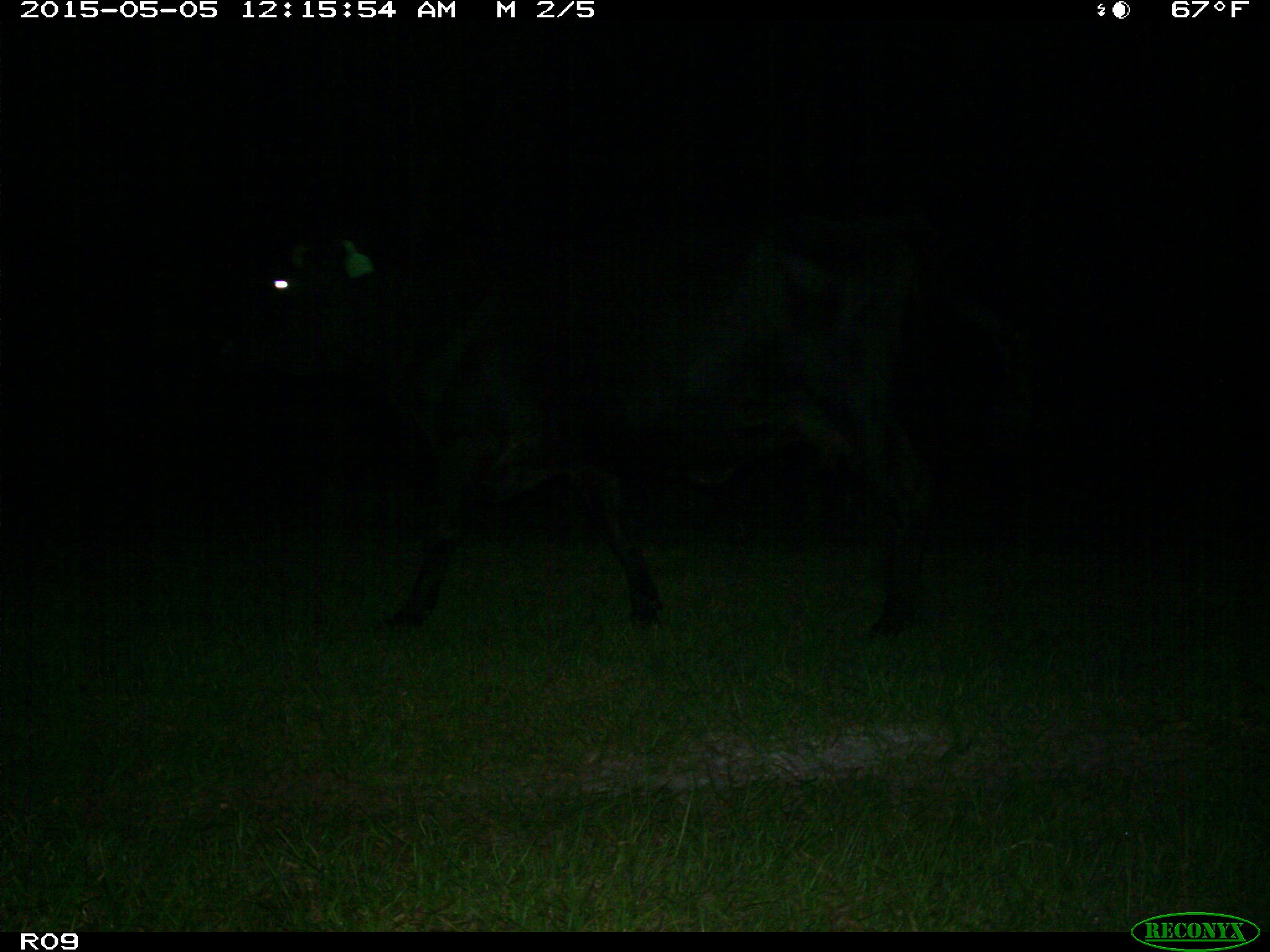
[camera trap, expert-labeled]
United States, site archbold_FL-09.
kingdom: Animalia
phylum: Chordata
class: Mammalia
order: Artiodactyla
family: Bovidae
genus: Bos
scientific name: Bos taurus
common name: domestic cow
Bos taurus (domestic cow).